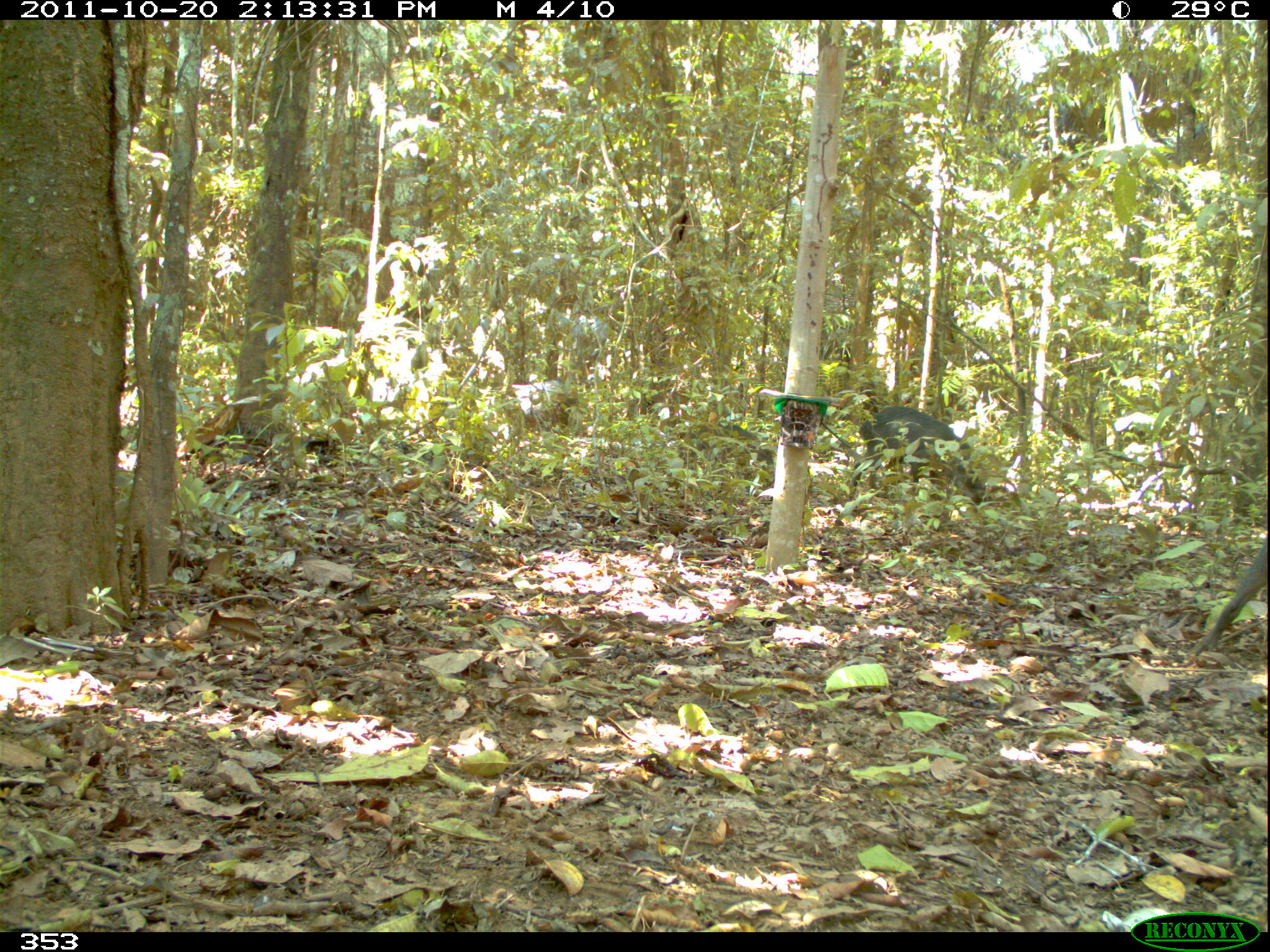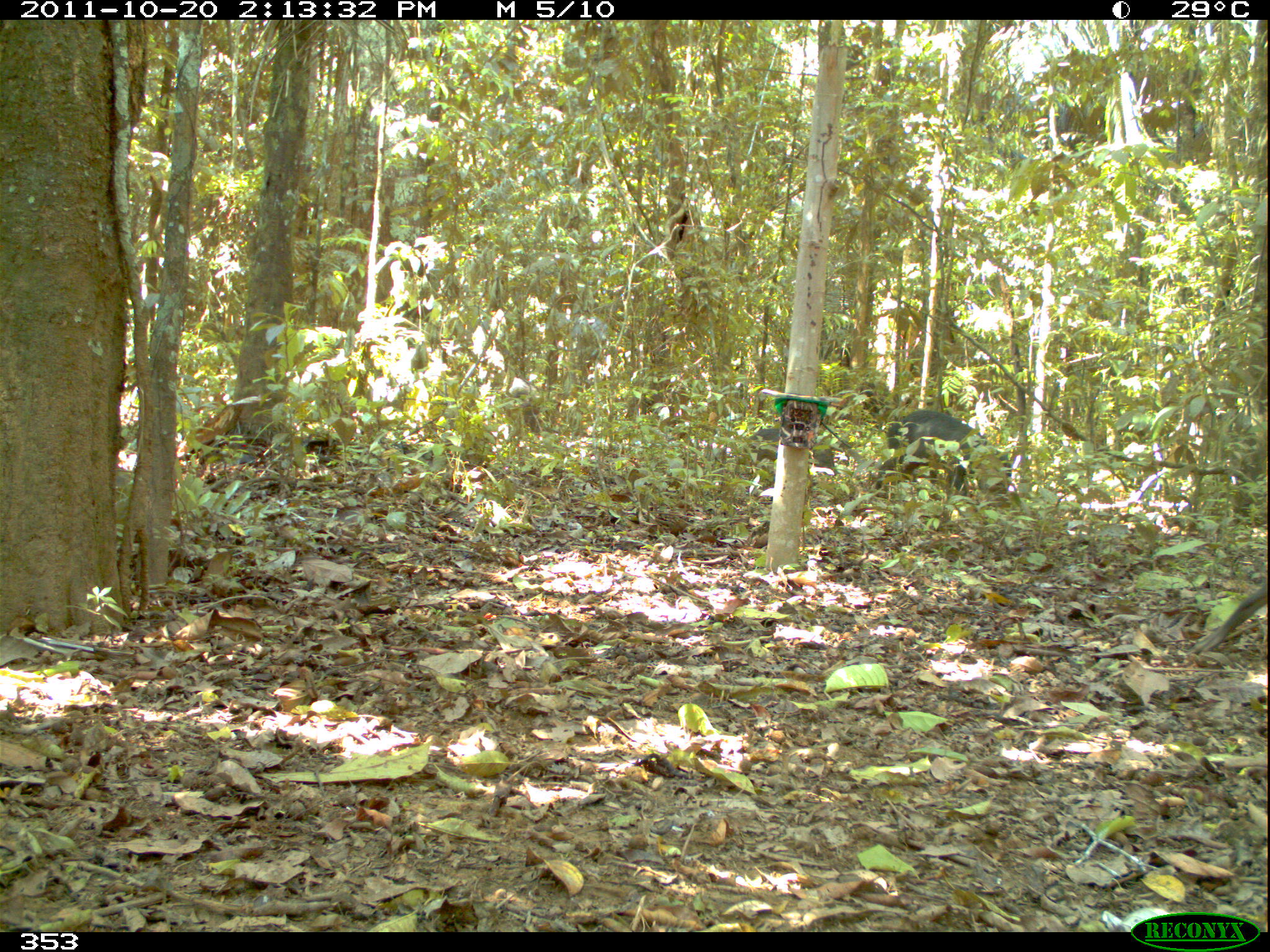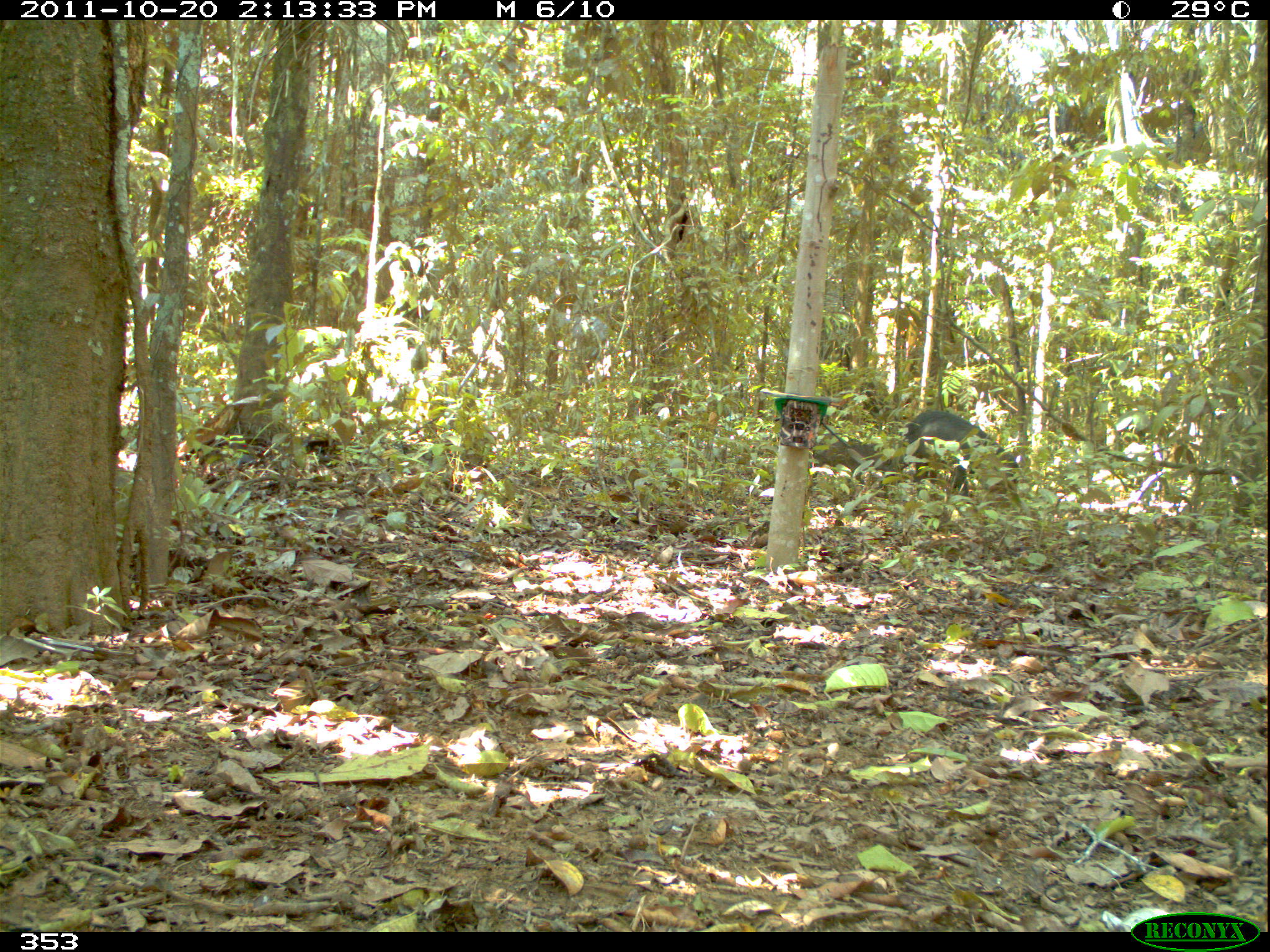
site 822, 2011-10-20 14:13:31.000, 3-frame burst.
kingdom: Animalia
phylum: Chordata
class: Mammalia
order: Artiodactyla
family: Tayassuidae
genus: Tayassu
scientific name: Tayassu pecari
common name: white-lipped peccary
Tayassu pecari (white-lipped peccary).